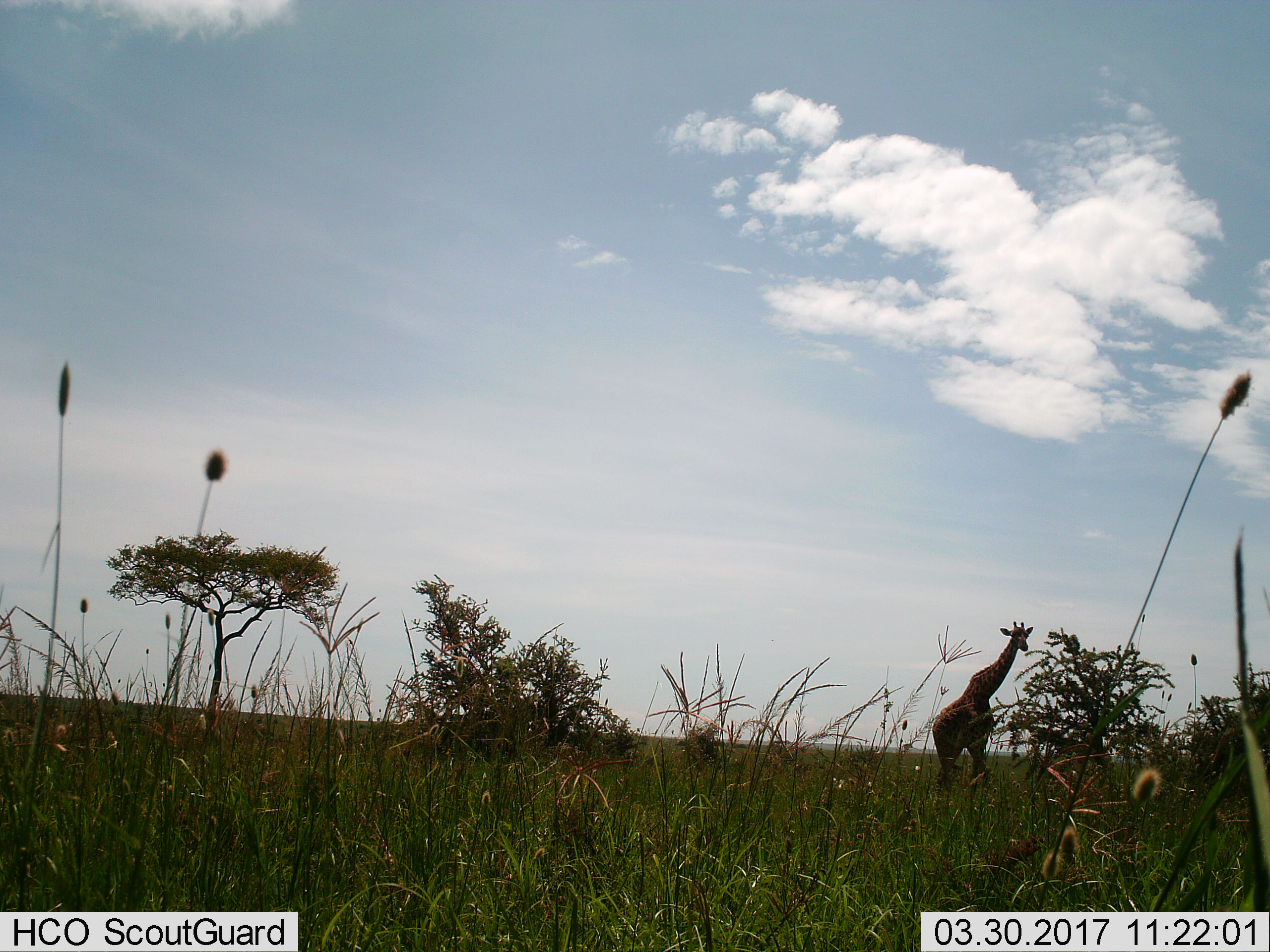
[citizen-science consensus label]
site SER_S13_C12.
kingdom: Animalia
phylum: Chordata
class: Mammalia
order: Artiodactyla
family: Giraffidae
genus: Giraffa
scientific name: Giraffa camelopardalis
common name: giraffe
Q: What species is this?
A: Giraffe (Giraffa camelopardalis).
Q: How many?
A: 1.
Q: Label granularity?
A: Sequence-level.